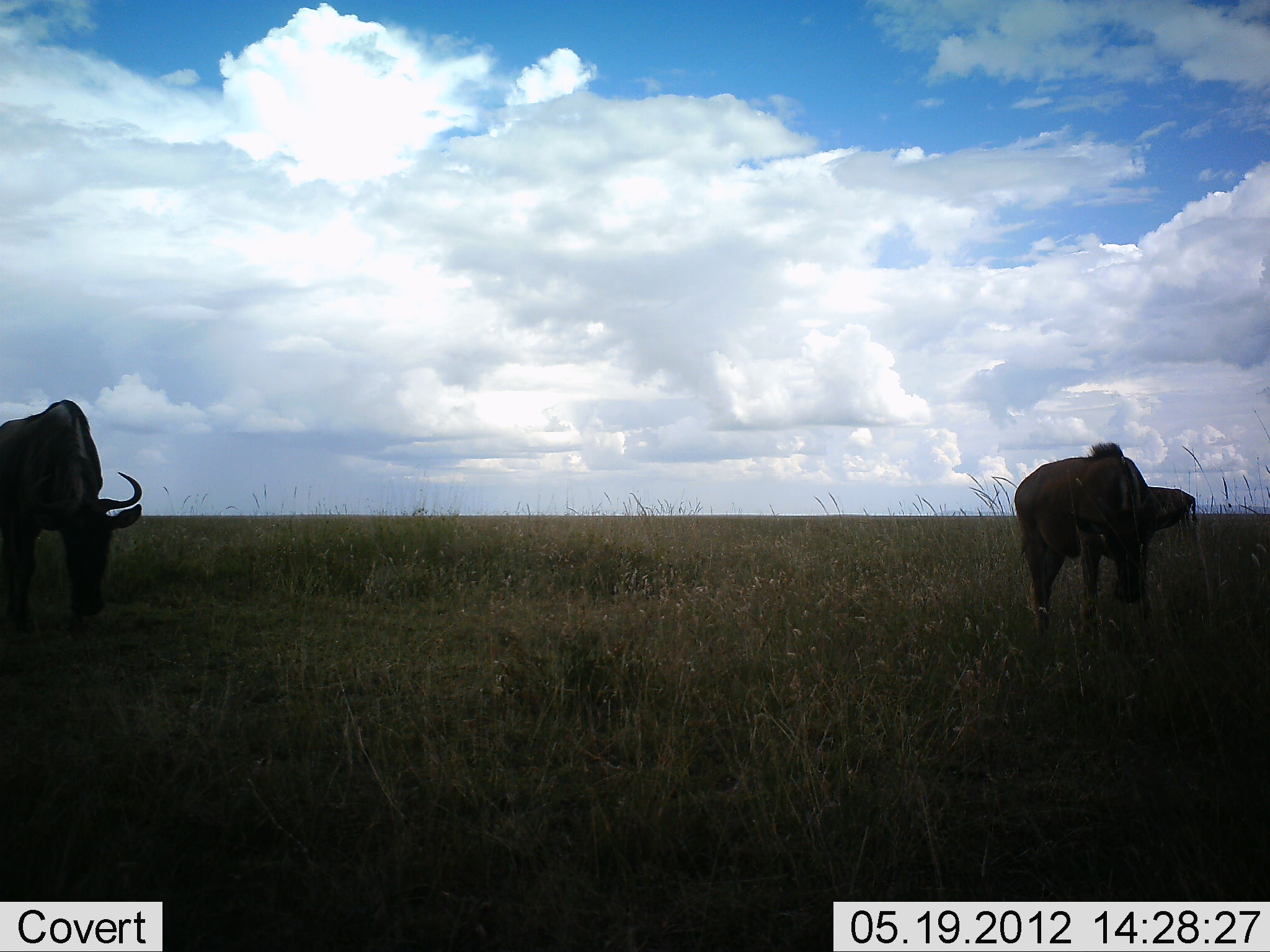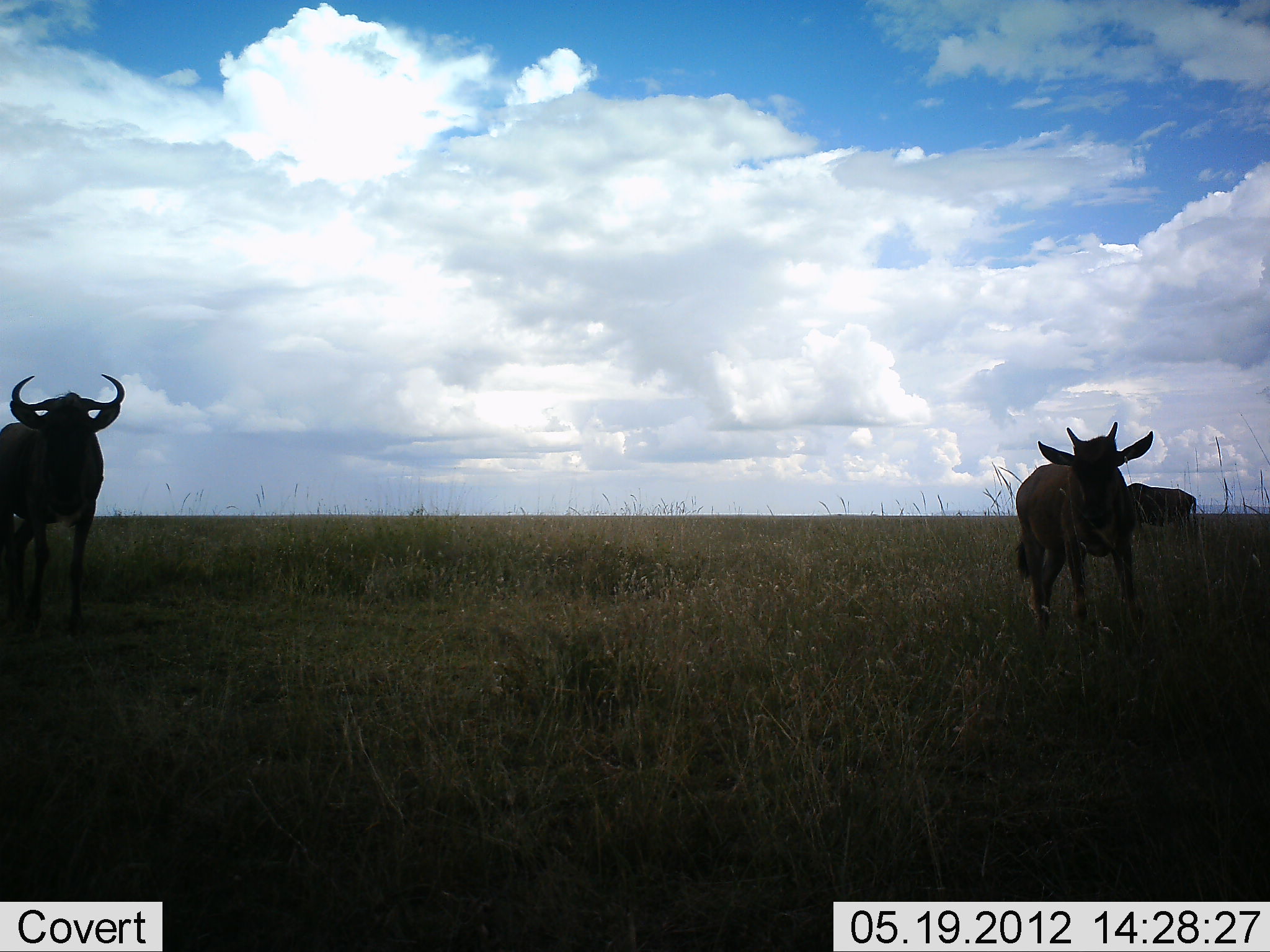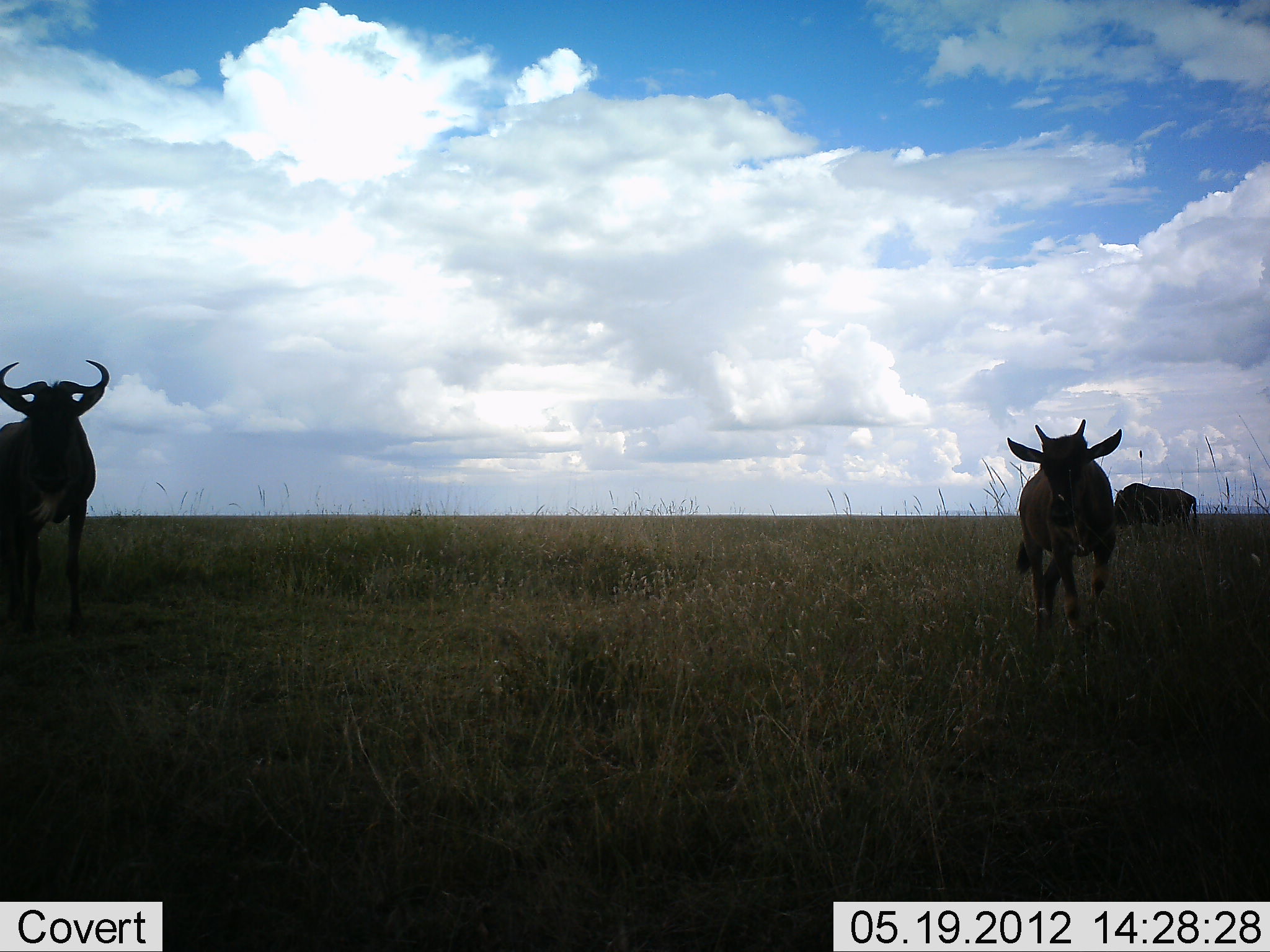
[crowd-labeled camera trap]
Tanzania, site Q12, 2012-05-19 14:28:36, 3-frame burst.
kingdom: Animalia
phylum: Chordata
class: Mammalia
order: Artiodactyla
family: Bovidae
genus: Connochaetes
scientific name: Connochaetes taurinus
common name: blue wildebeest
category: wildebeest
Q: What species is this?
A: Wildebeest (blue wildebeest) (Connochaetes taurinus).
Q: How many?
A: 3.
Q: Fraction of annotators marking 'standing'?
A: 60%.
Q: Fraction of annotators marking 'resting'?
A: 0%.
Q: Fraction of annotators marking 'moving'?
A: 0%.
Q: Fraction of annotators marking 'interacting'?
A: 0%.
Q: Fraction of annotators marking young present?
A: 40%.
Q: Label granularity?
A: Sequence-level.